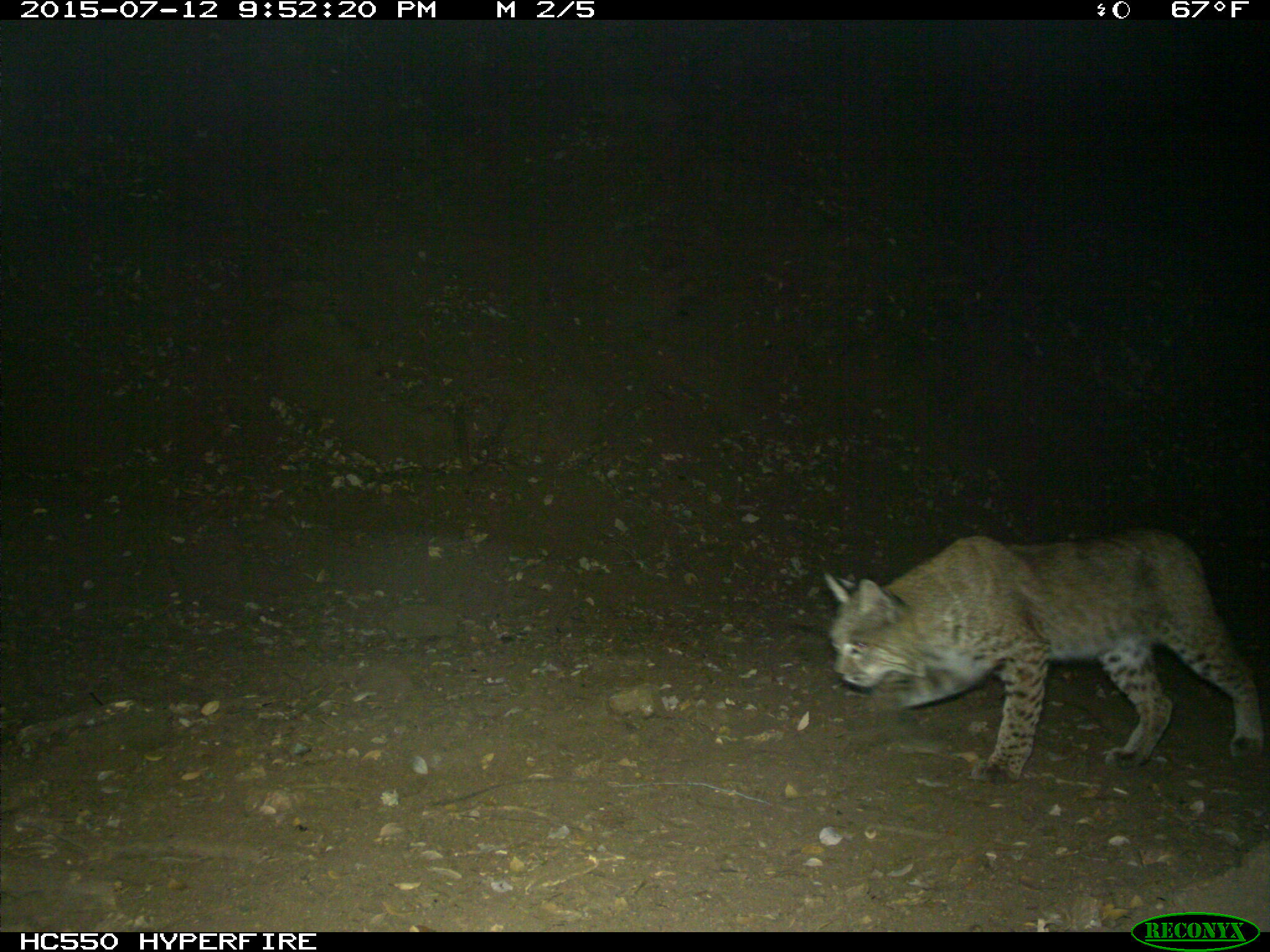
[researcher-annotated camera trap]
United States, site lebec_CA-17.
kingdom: Animalia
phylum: Chordata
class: Mammalia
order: Carnivora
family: Felidae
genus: Lynx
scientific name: Lynx rufus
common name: bobcat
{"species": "Lynx rufus (bobcat)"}